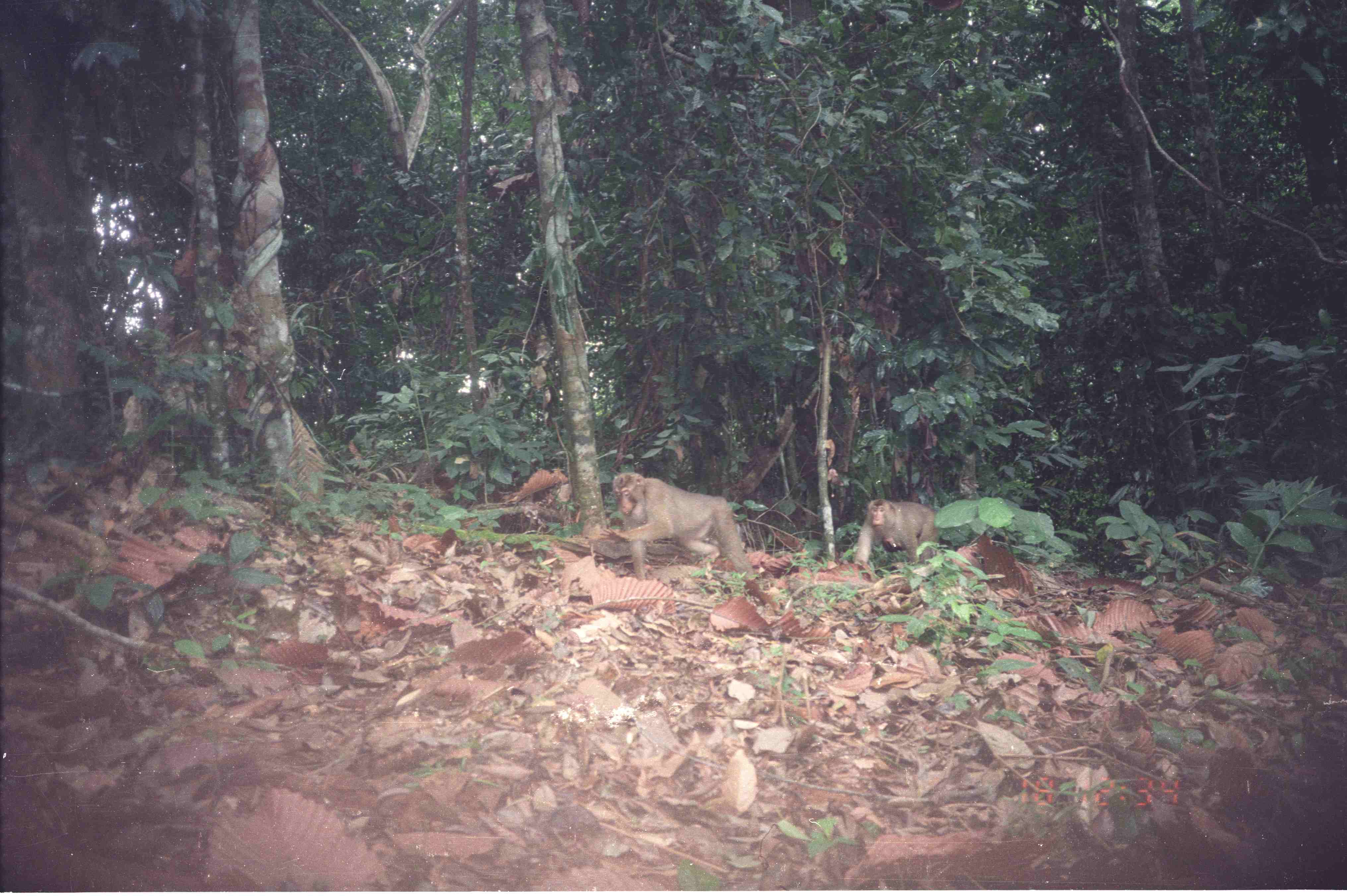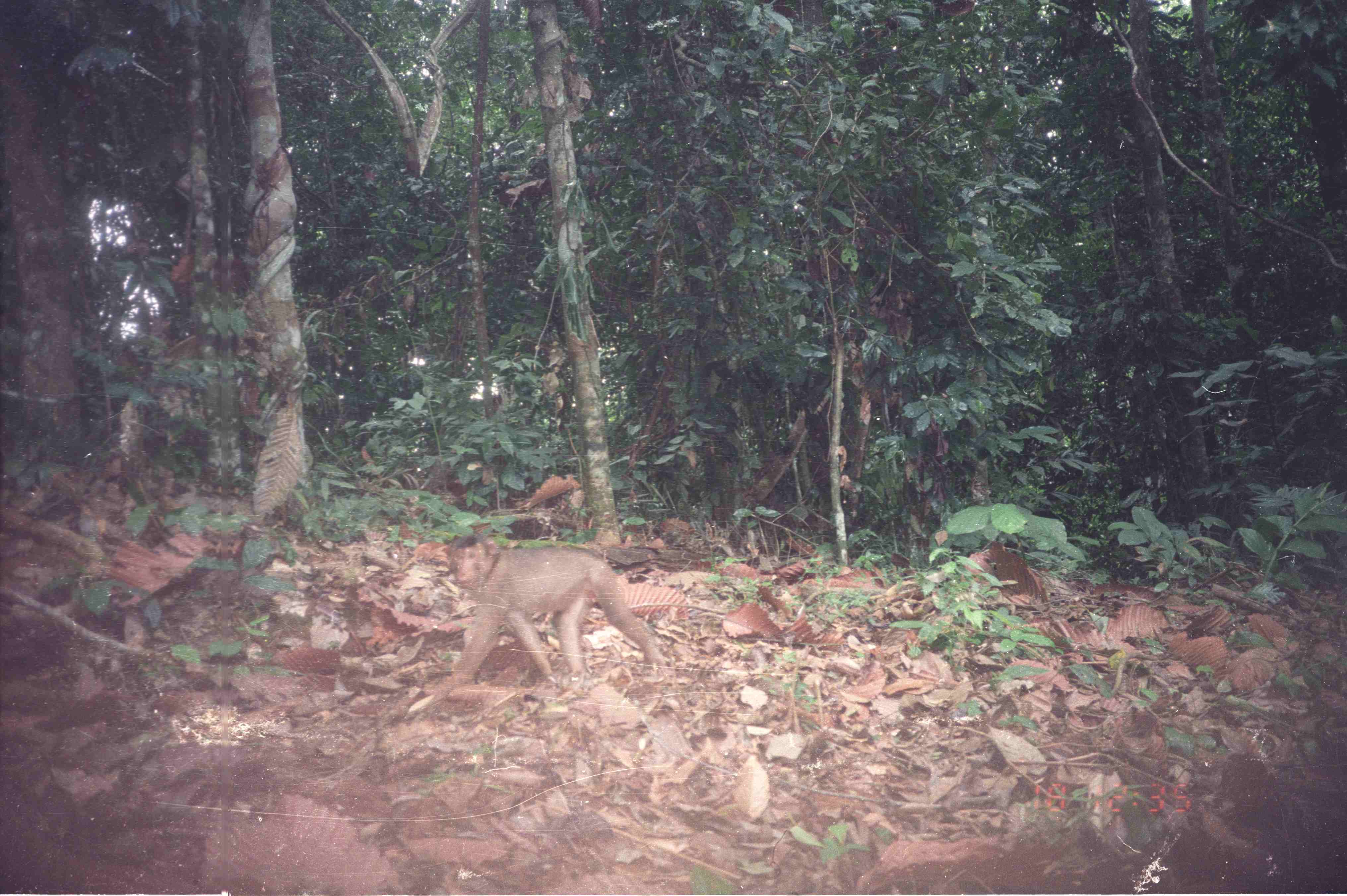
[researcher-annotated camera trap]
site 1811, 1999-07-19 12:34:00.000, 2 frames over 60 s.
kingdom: Animalia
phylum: Chordata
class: Mammalia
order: Primates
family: Cercopithecidae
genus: Macaca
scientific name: Macaca nemestrina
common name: southern pig-tailed macaque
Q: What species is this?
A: Macaca nemestrina (southern pig-tailed macaque).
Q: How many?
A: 3.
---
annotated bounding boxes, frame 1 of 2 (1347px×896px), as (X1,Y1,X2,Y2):
macaca nemestrina: (612,473,757,582); (853,499,935,567)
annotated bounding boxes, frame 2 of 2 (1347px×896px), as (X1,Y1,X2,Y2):
macaca nemestrina: (442,534,667,686)